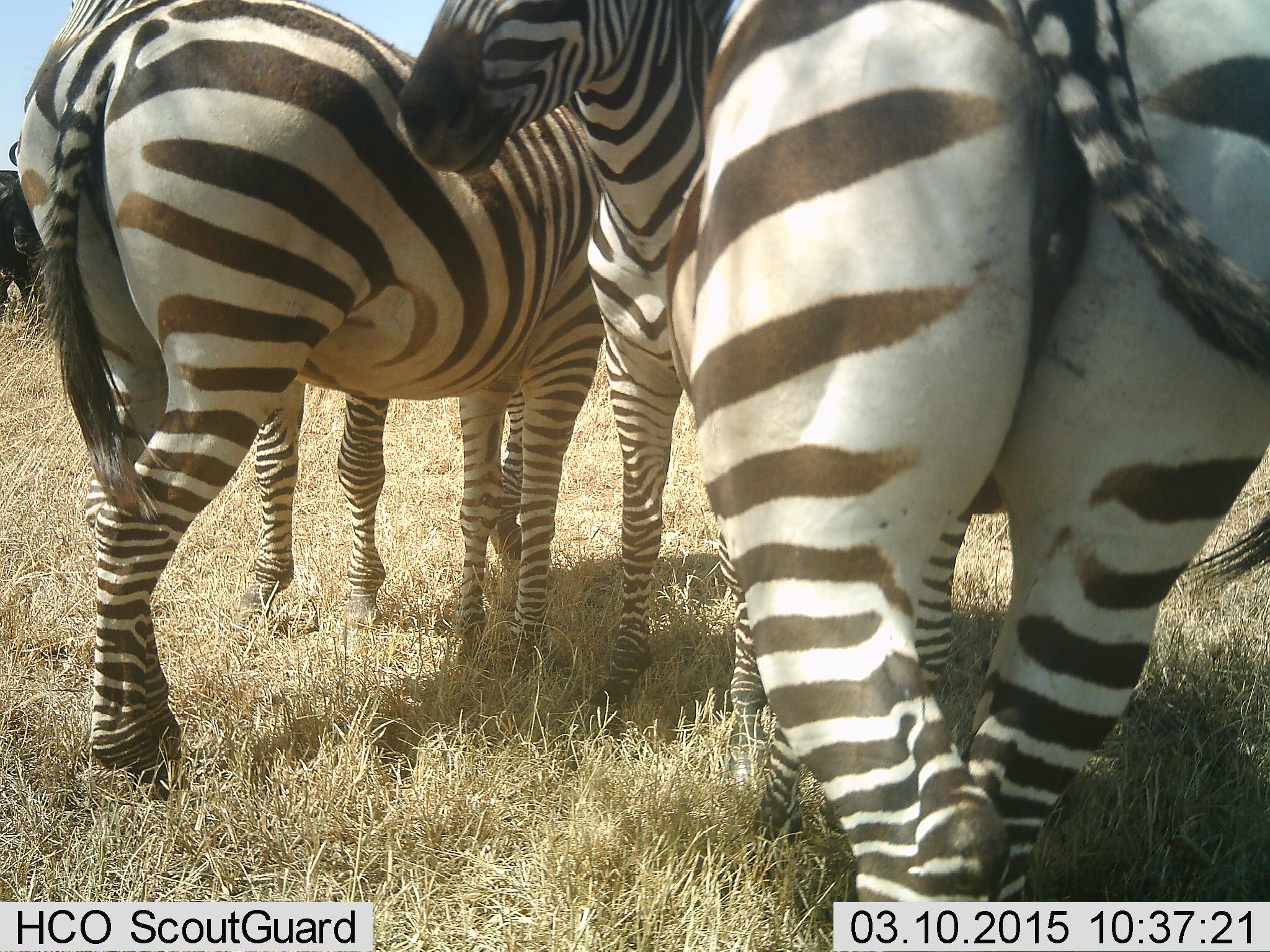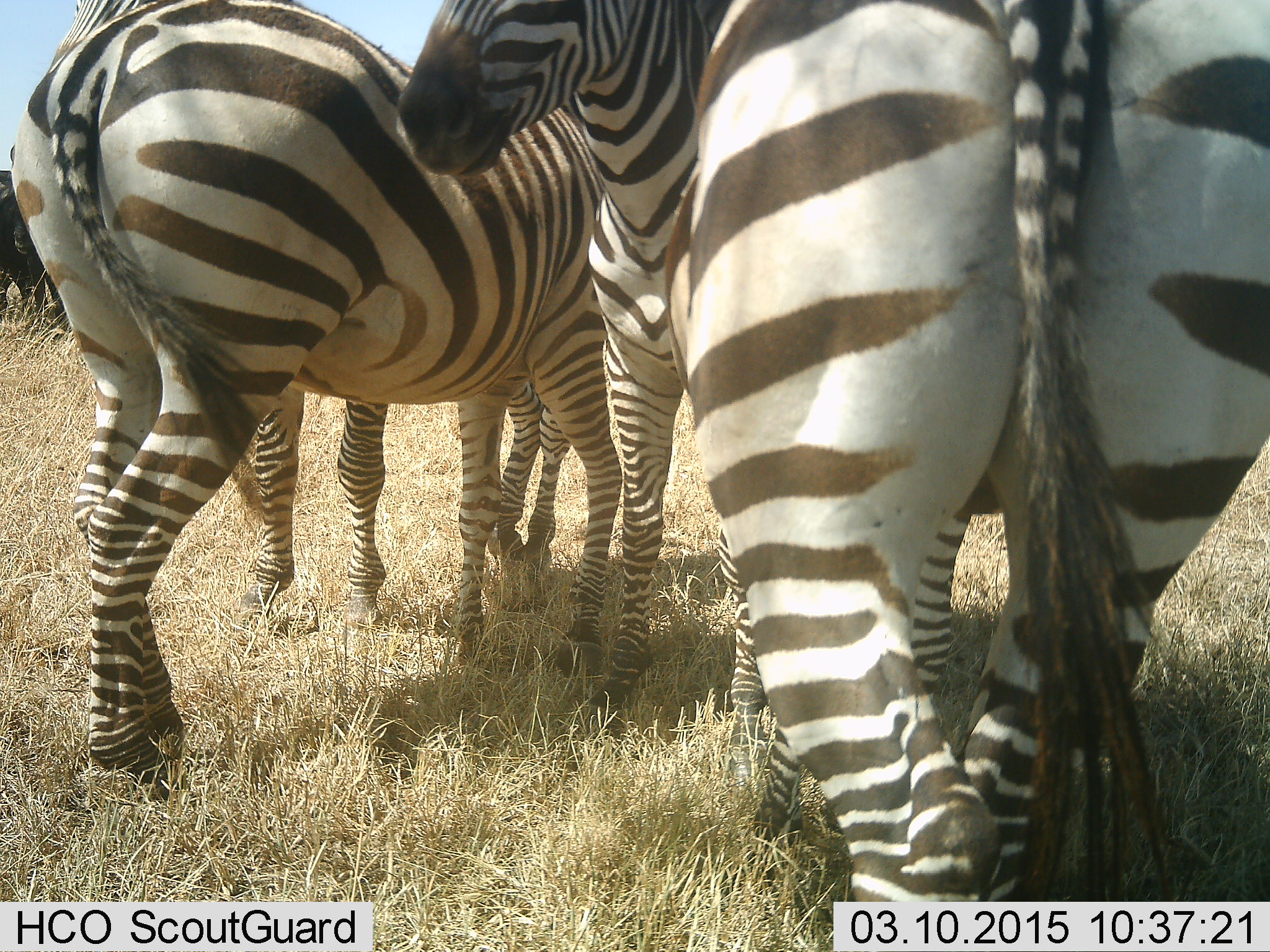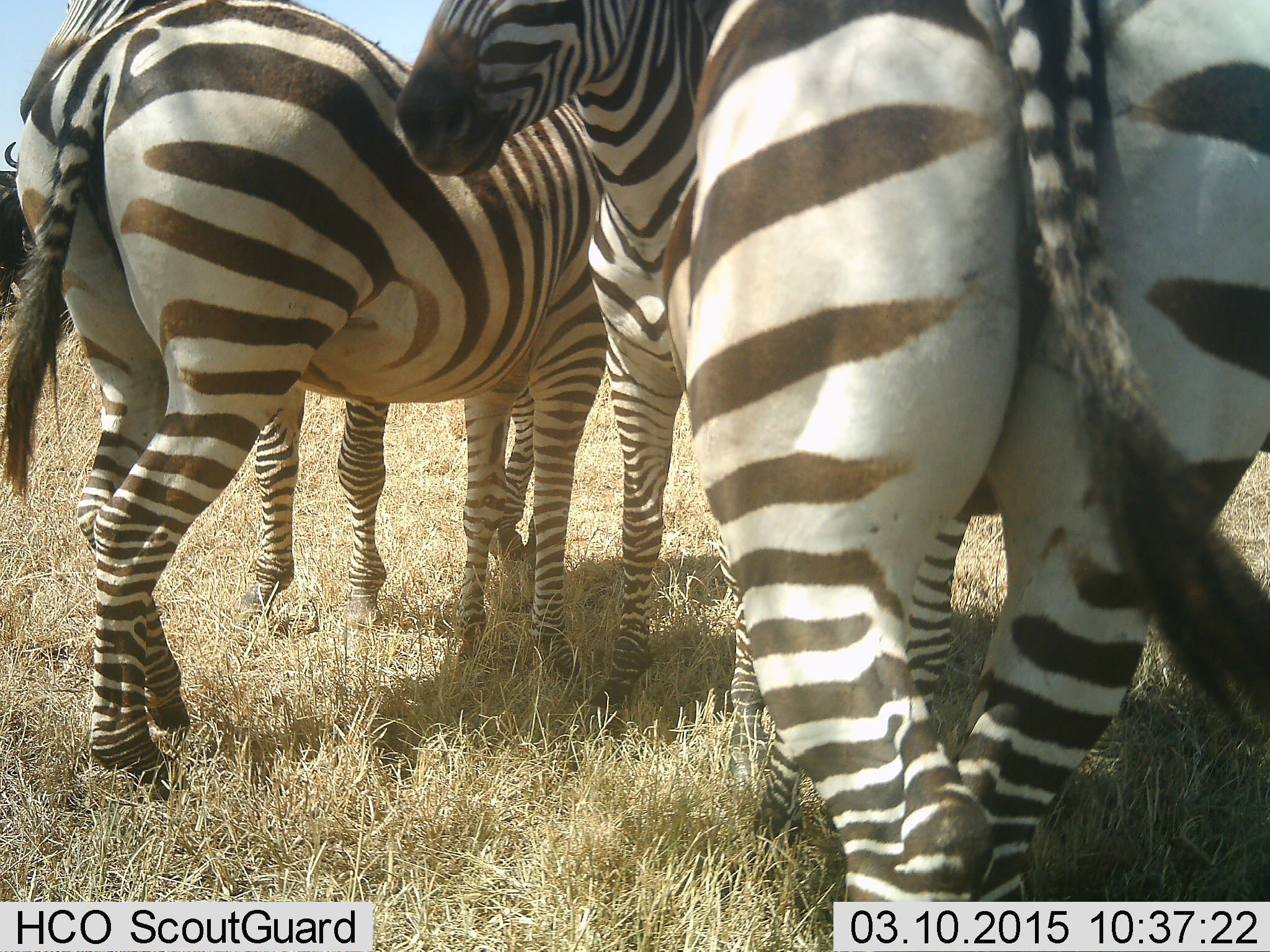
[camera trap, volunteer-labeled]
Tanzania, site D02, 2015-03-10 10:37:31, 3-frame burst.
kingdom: Animalia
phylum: Chordata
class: Mammalia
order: Perissodactyla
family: Equidae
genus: Equus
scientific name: Equus quagga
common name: plains zebra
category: zebra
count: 4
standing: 100%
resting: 0%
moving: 0%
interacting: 7%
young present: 14%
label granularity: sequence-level